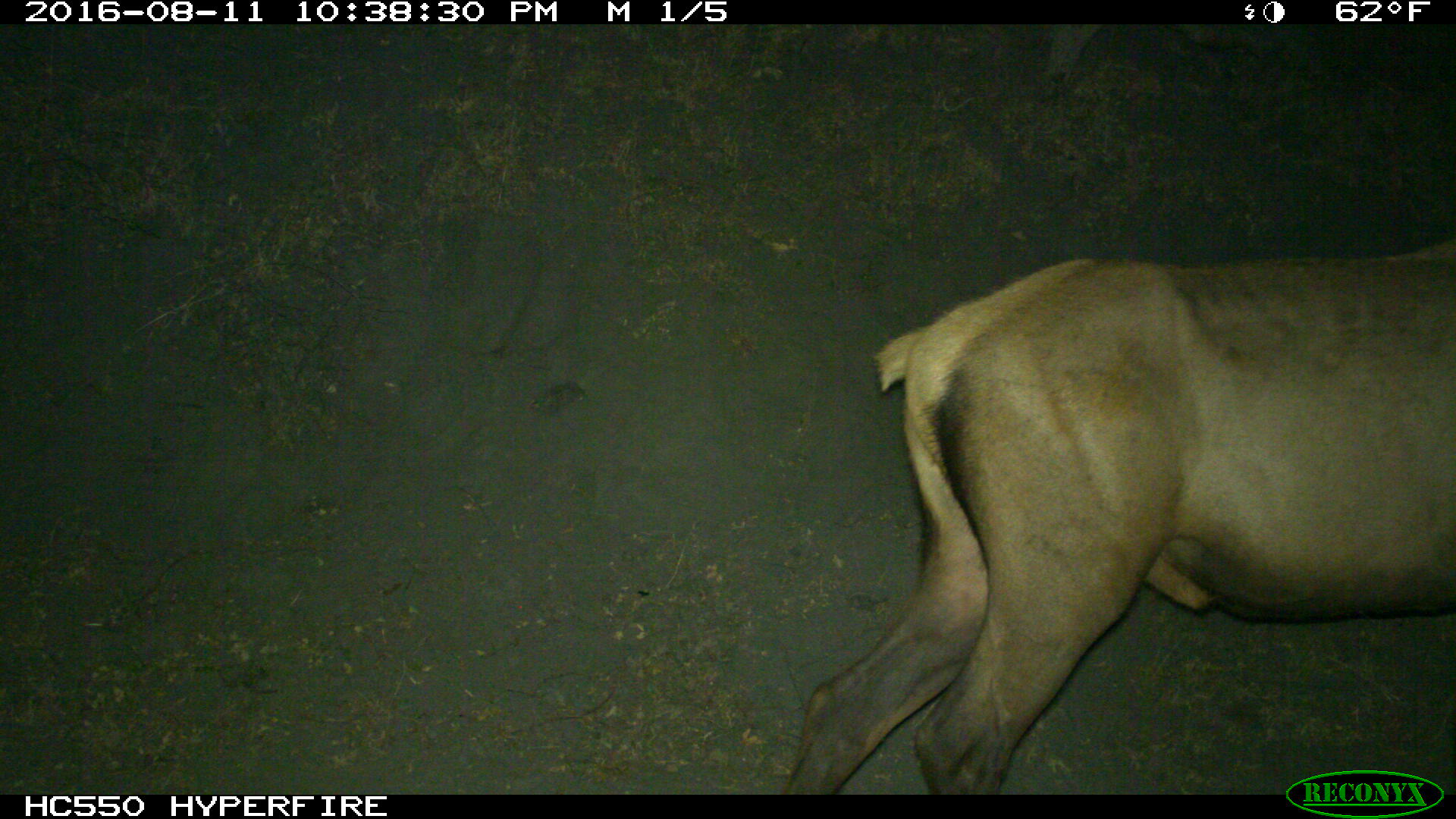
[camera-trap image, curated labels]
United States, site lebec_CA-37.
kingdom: Animalia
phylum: Chordata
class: Mammalia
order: Artiodactyla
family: Cervidae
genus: Cervus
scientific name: Cervus canadensis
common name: elk